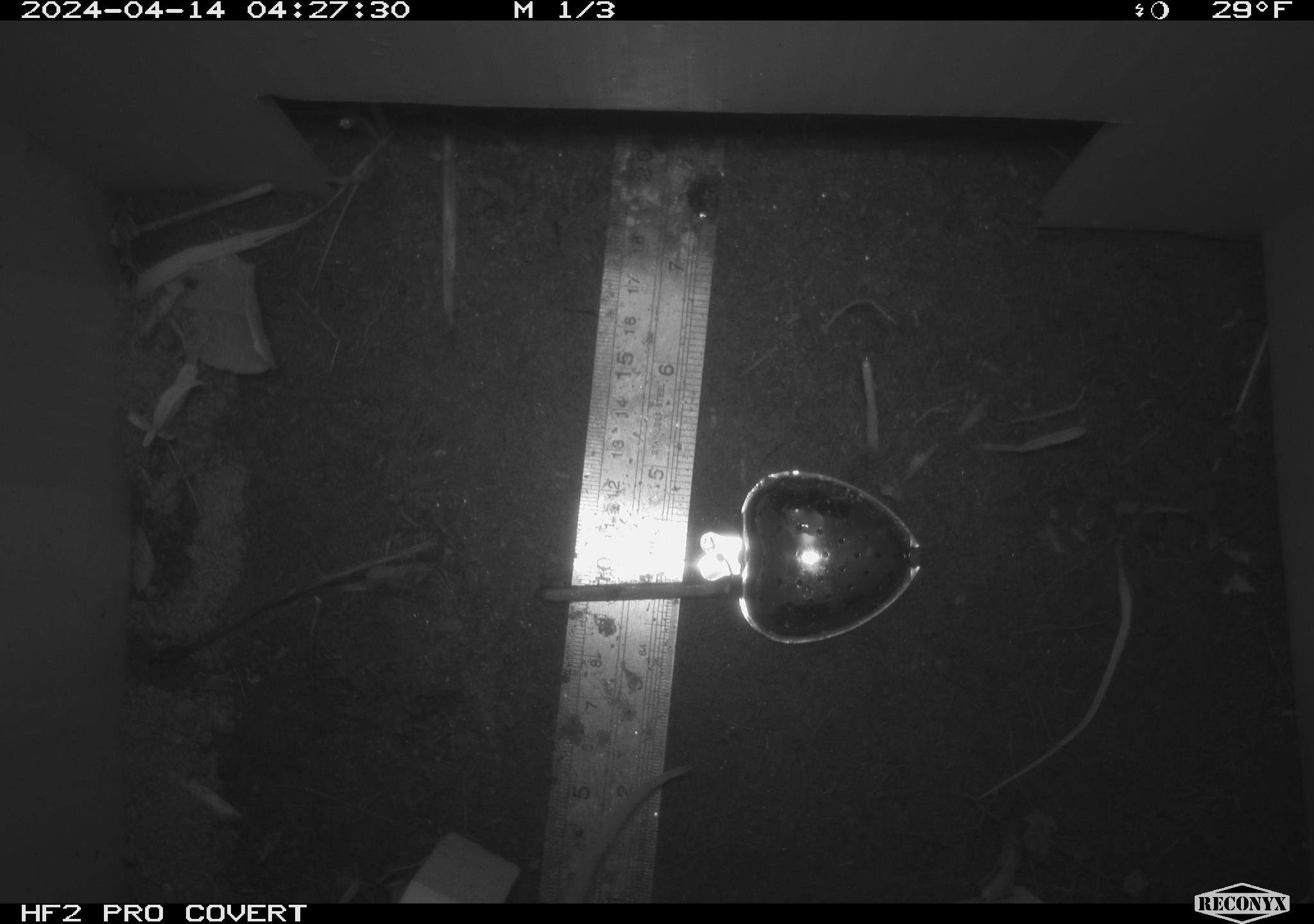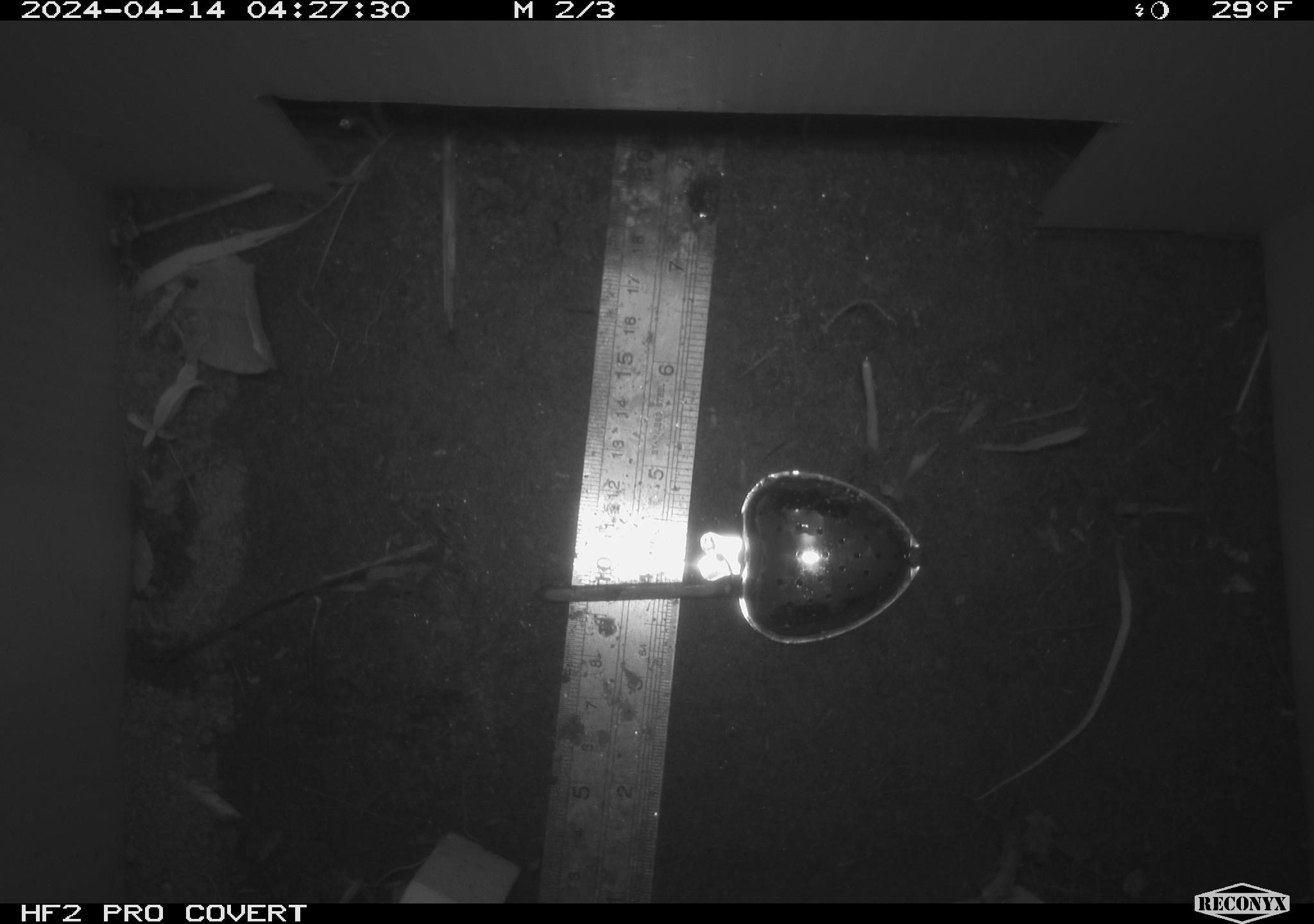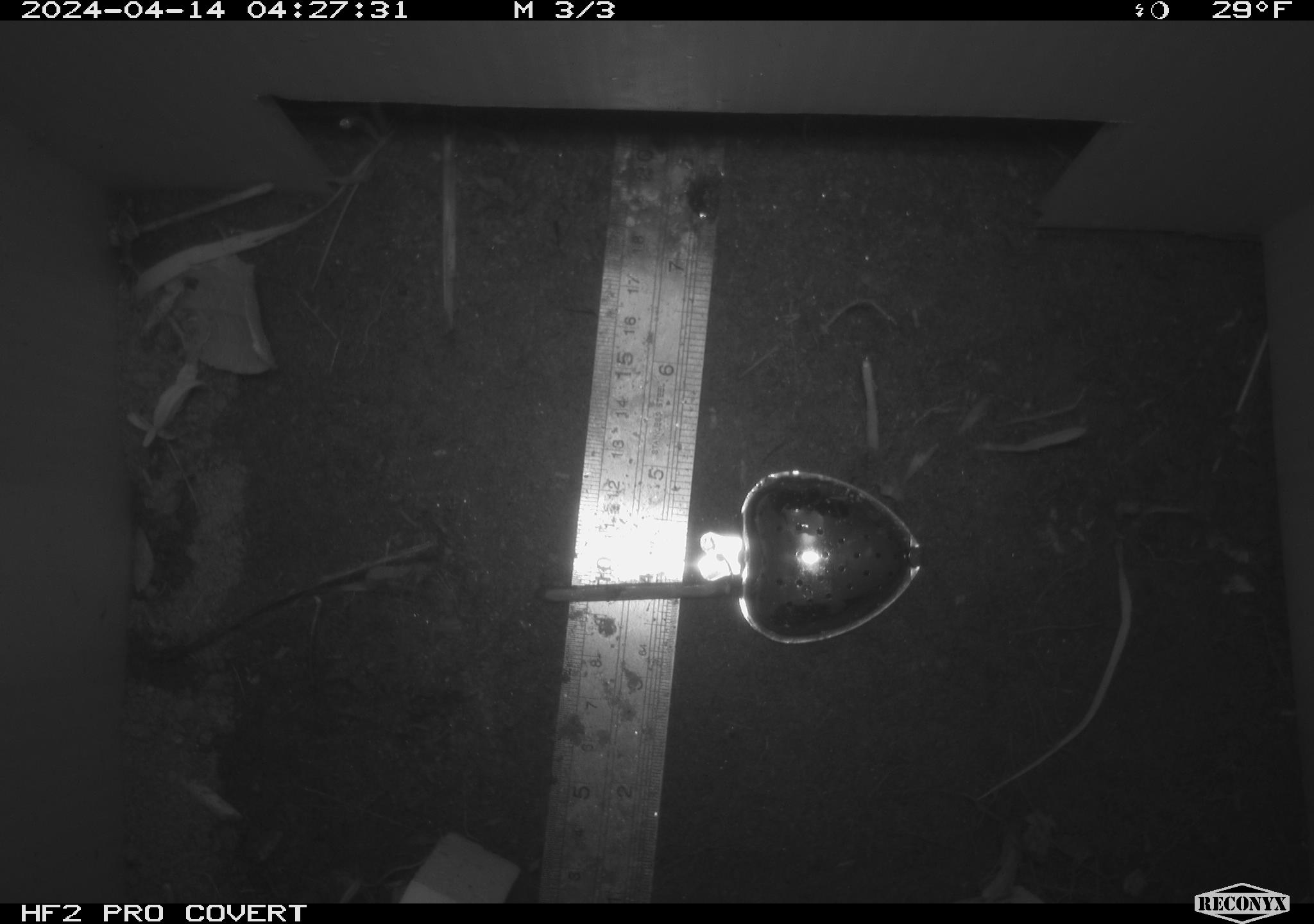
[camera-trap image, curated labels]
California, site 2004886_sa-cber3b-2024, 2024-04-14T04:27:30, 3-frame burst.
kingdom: Animalia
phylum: Chordata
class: Mammalia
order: Rodentia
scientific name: Rodentia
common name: mouse species